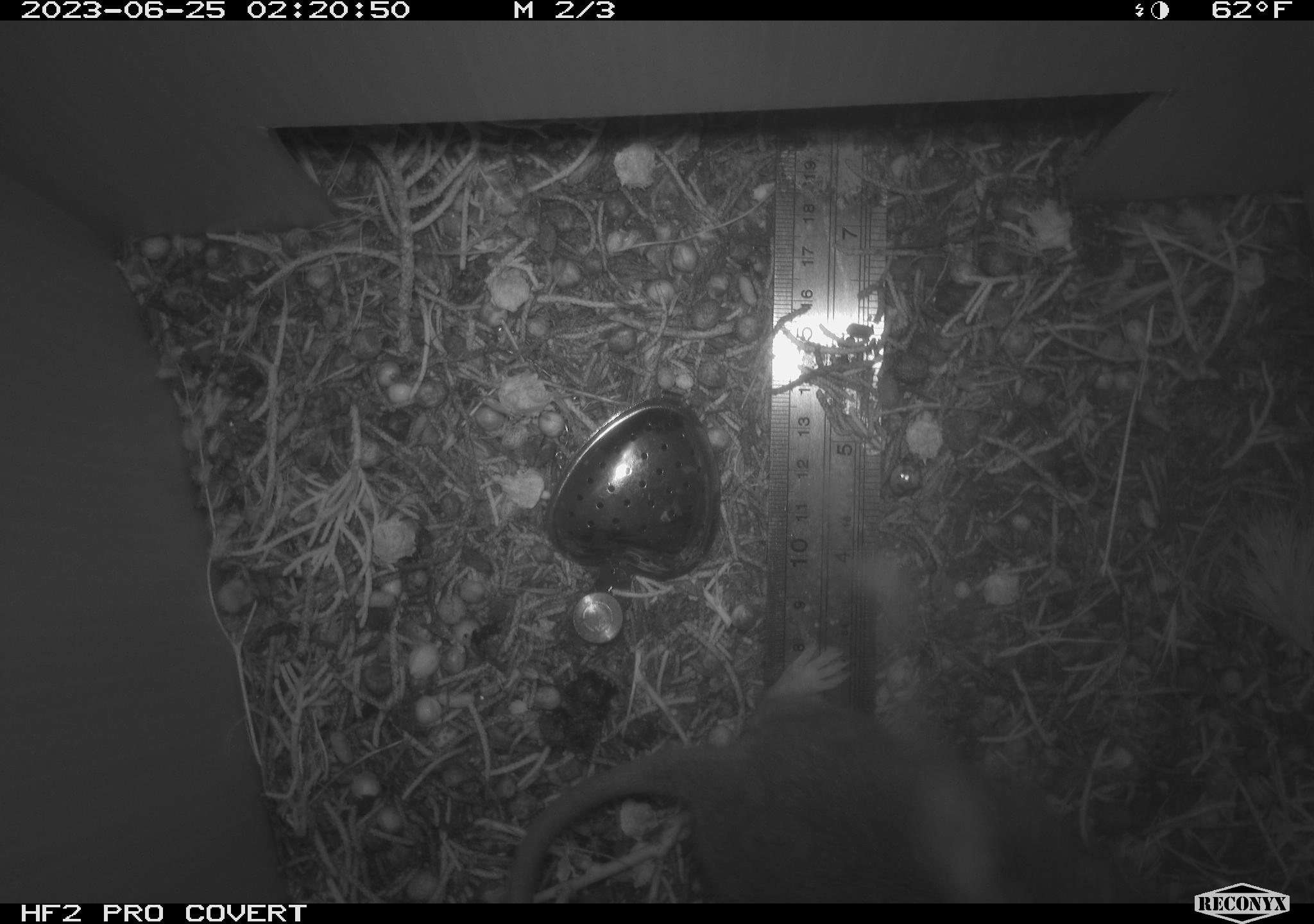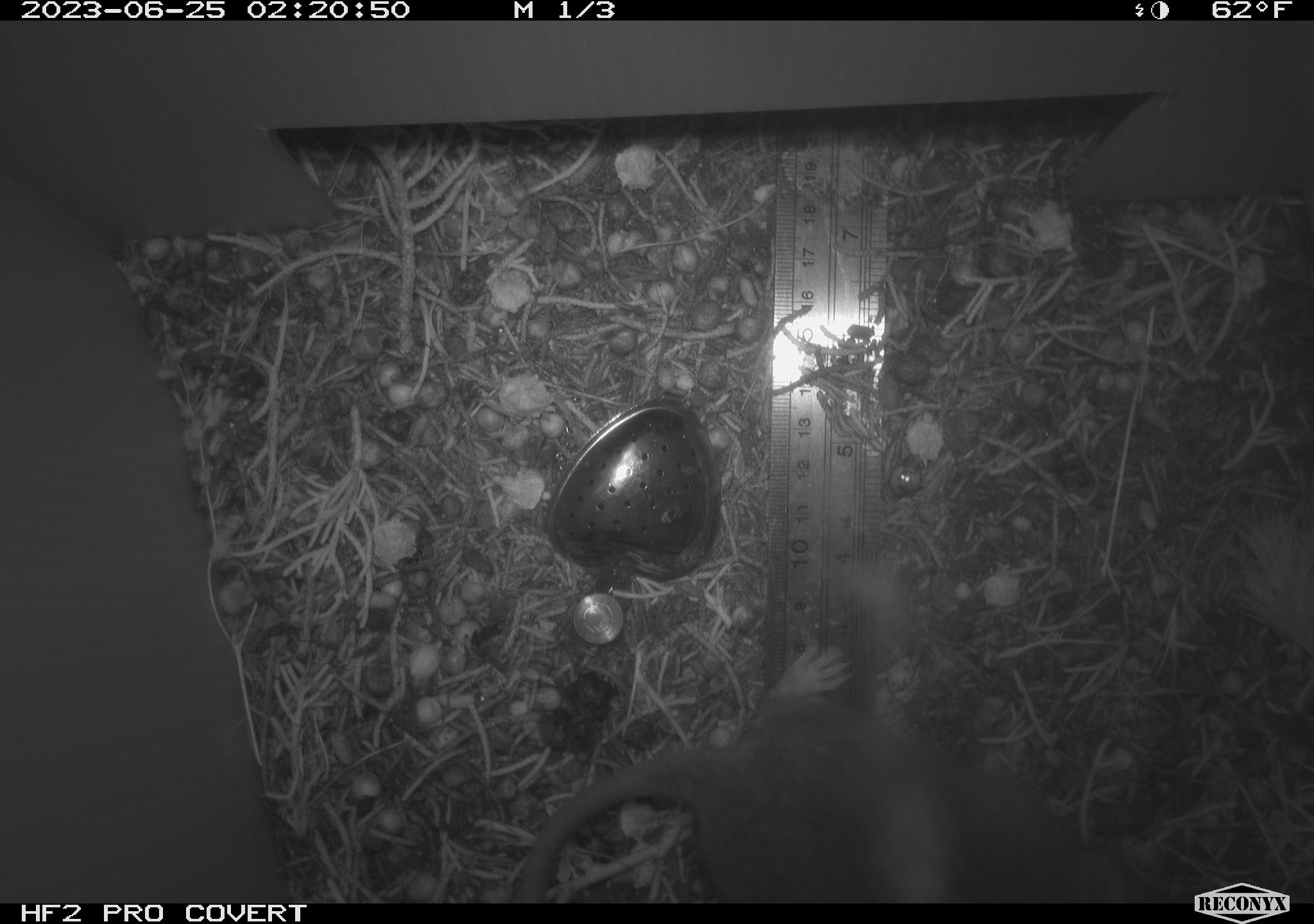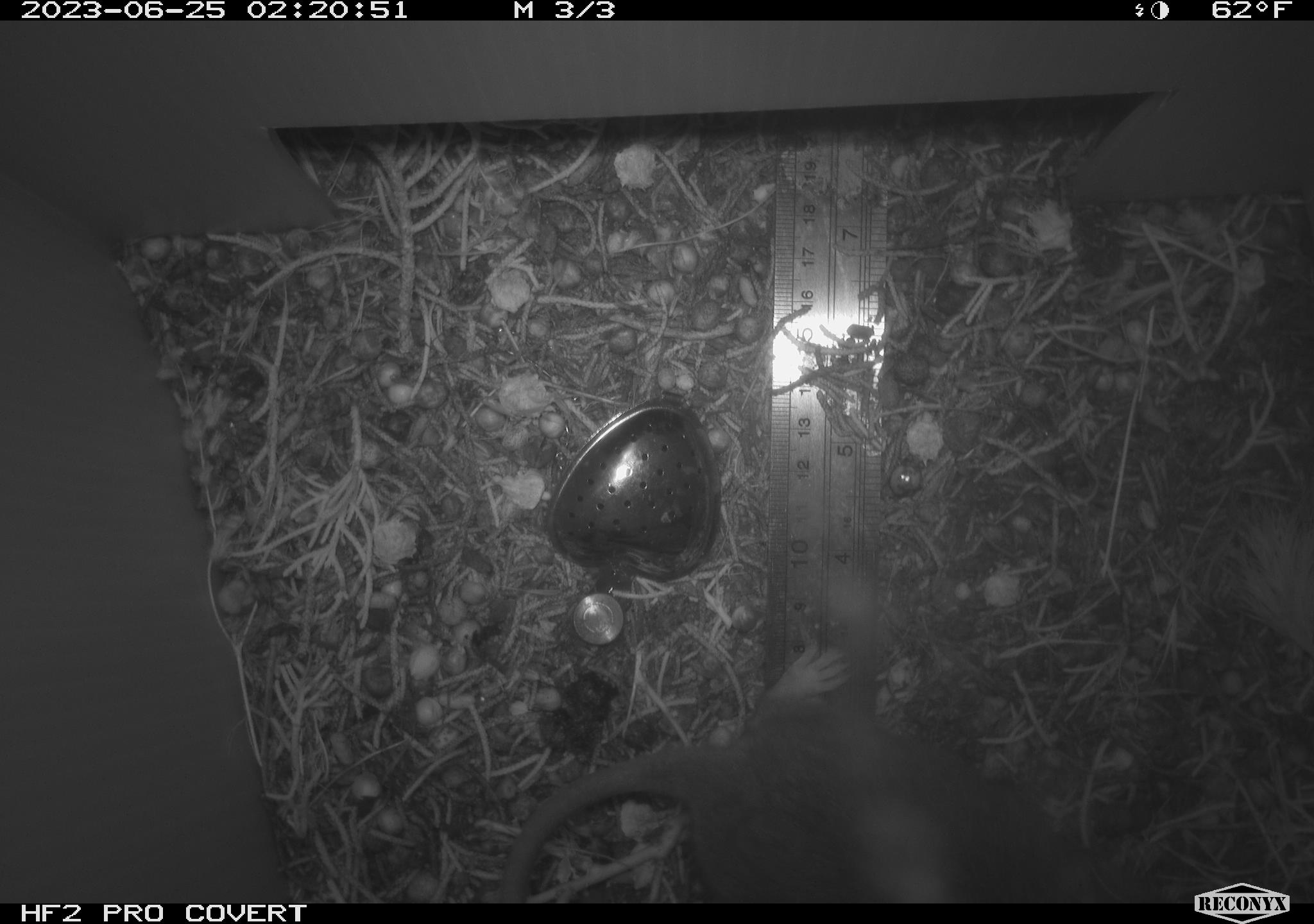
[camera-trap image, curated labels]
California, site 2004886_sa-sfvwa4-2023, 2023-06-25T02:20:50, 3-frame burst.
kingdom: Animalia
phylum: Chordata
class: Mammalia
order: Rodentia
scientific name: Rodentia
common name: mouse species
Mouse species (Rodentia).